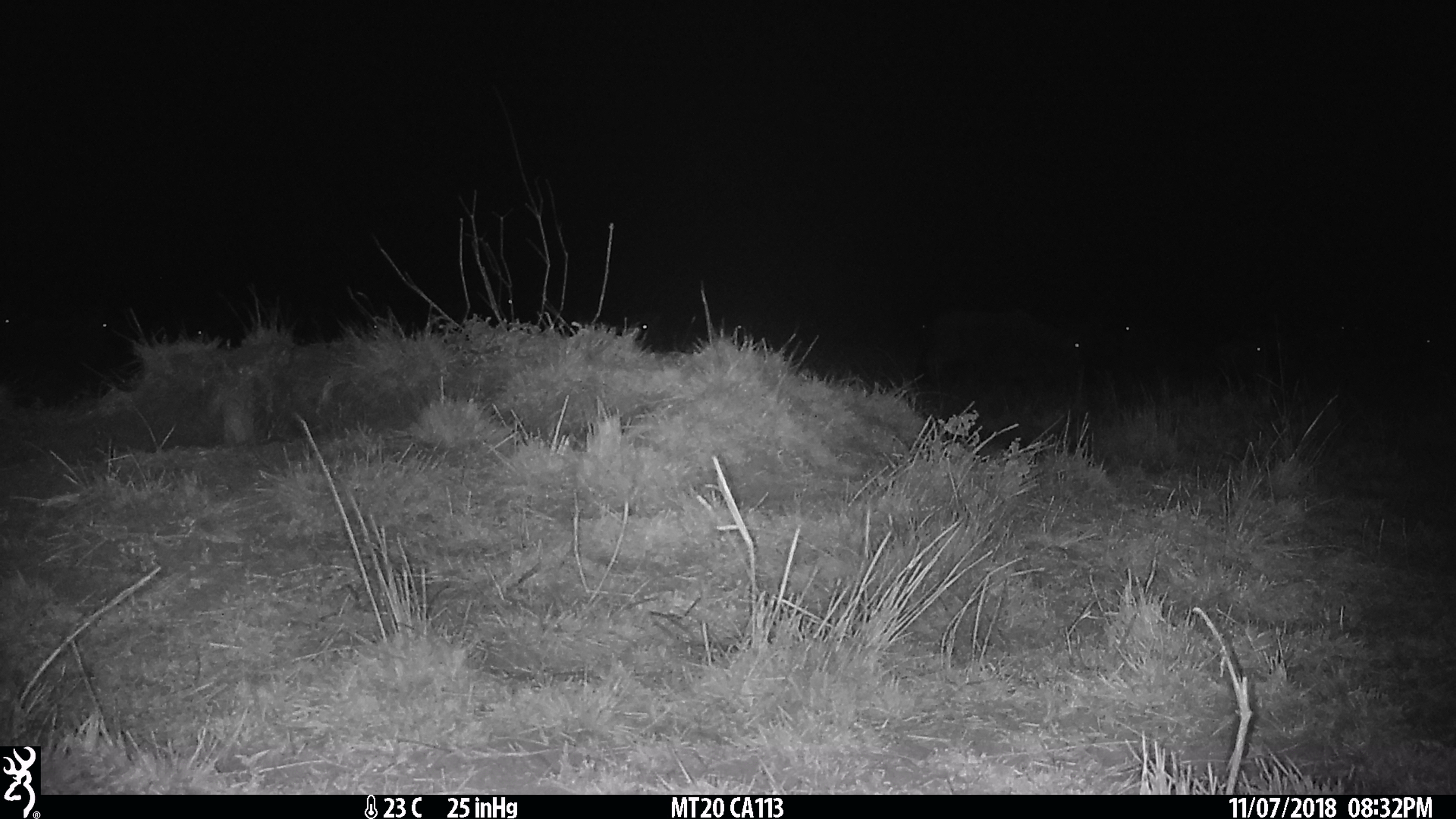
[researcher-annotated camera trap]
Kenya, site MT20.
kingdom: Animalia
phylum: Chordata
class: Mammalia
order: Artiodactyla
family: Bovidae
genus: Connochaetes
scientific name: Connochaetes taurinus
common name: blue wildebeest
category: wildebeest